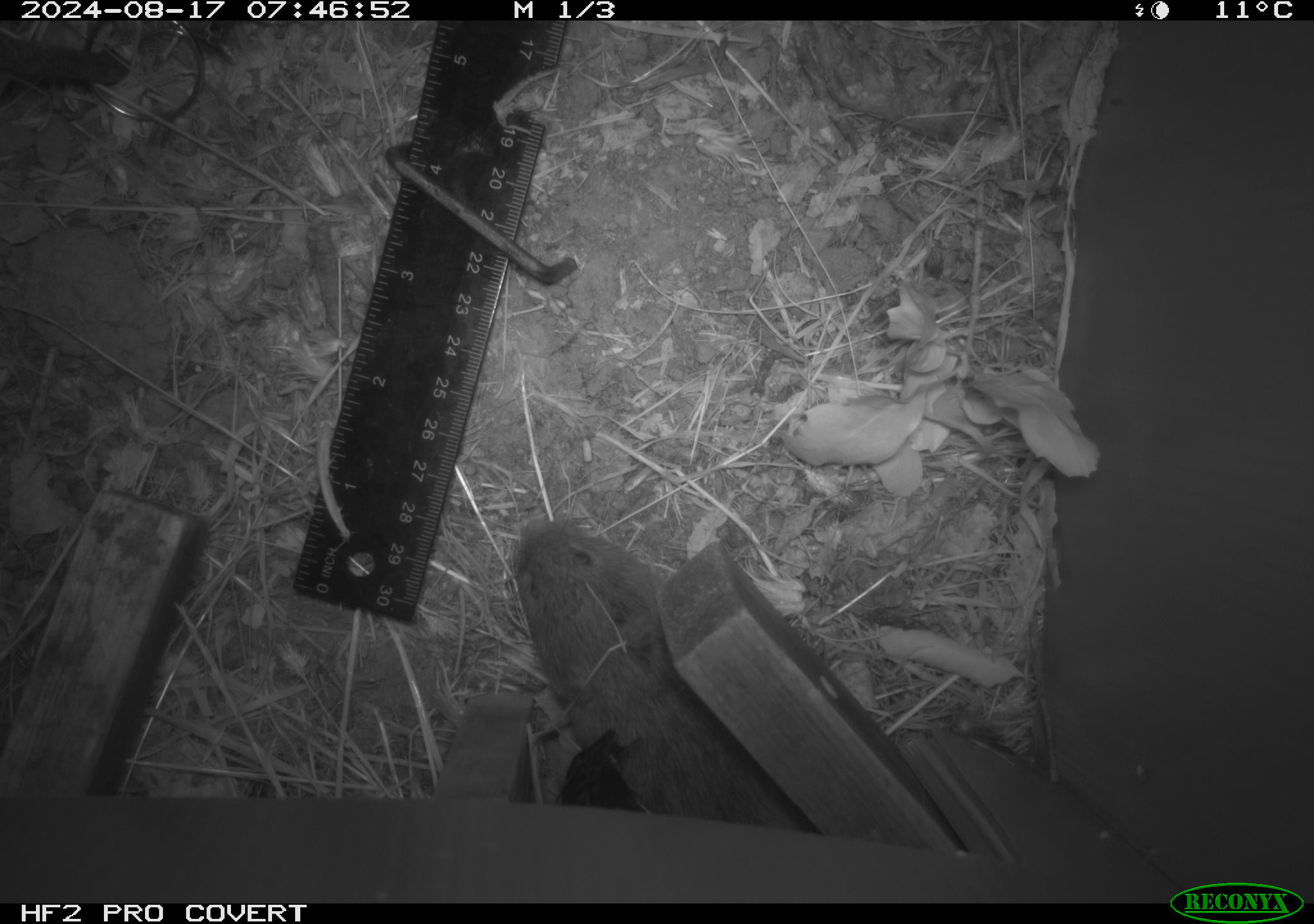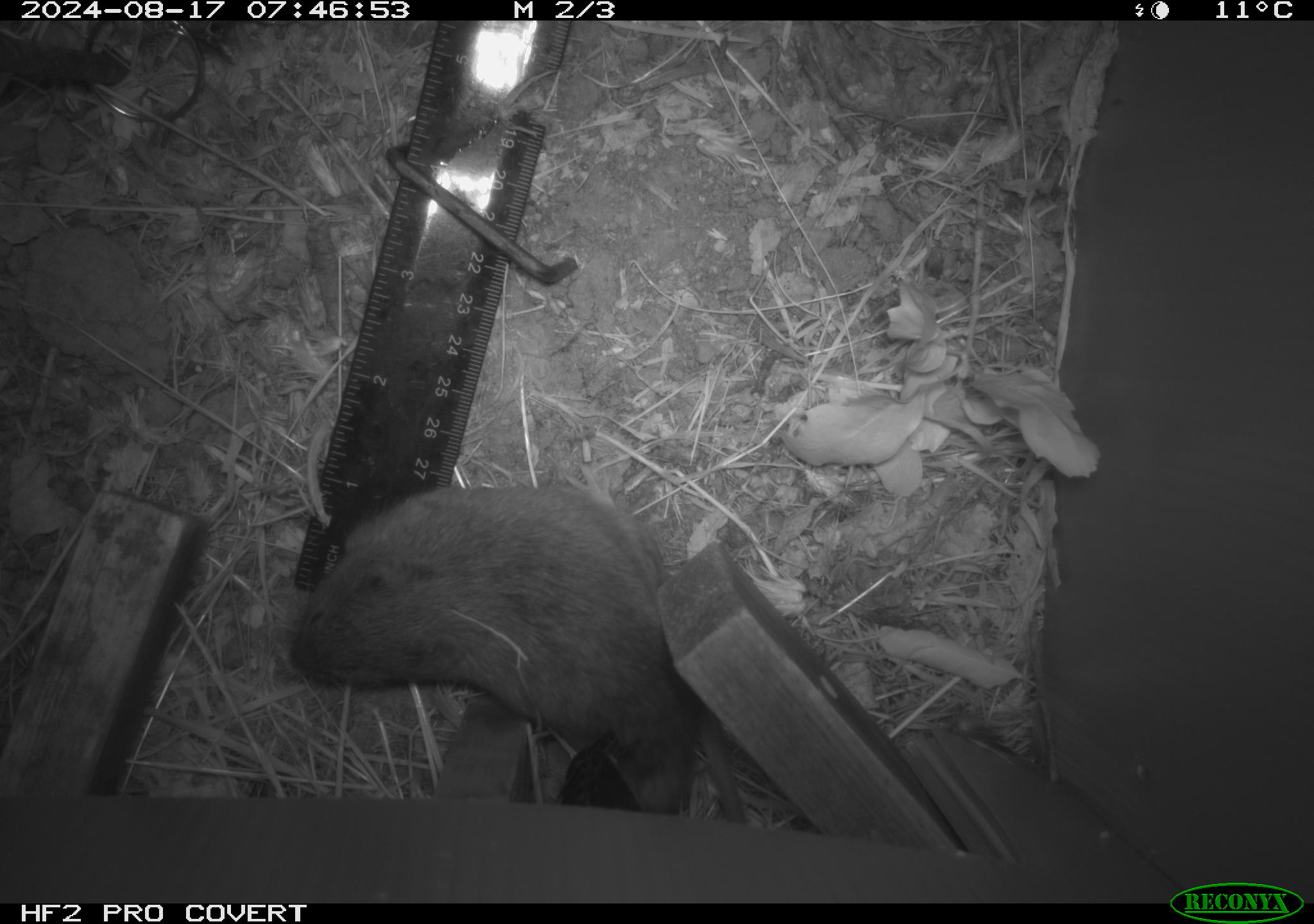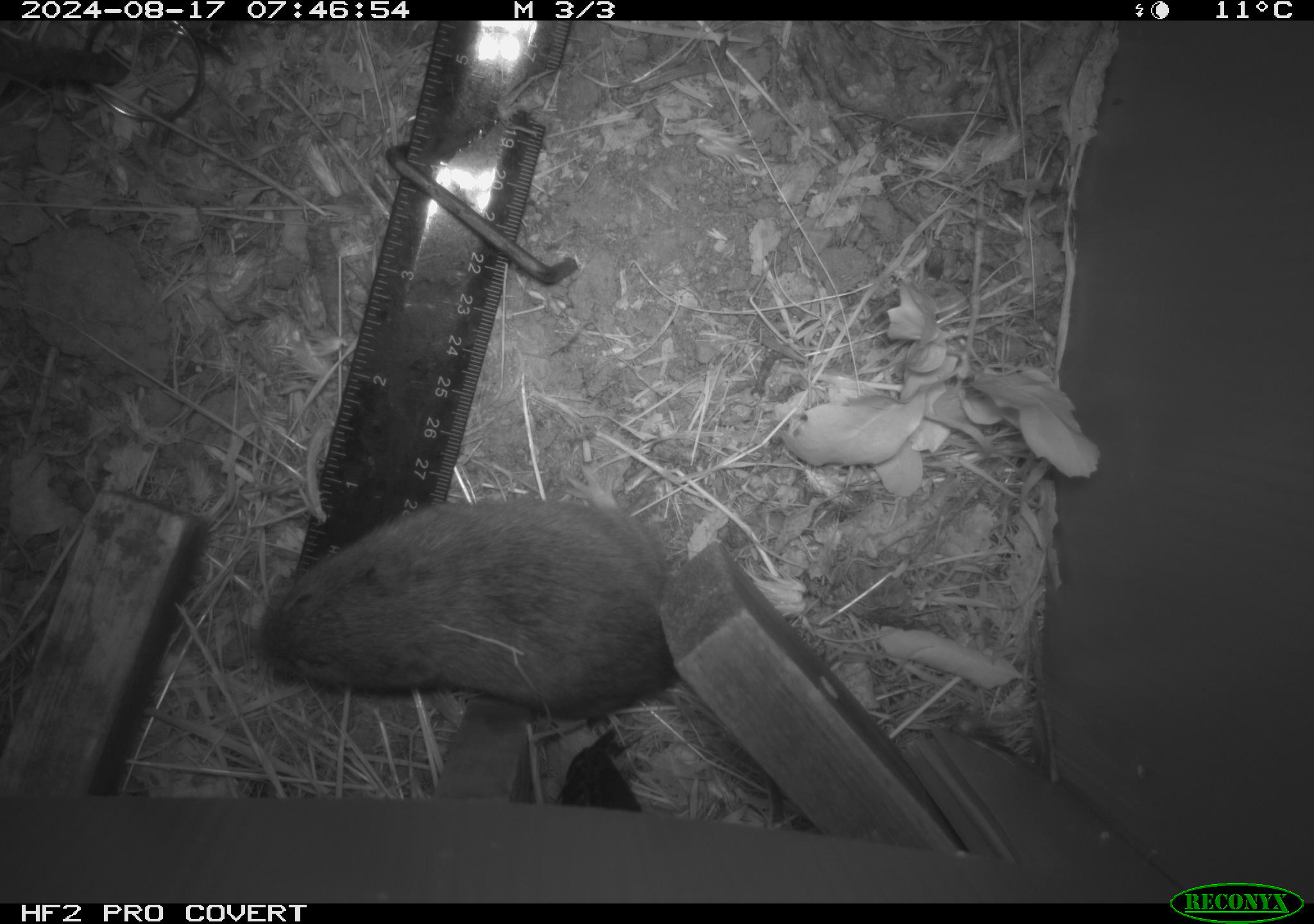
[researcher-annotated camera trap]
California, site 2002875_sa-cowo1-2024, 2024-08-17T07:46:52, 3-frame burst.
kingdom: Animalia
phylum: Chordata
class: Mammalia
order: Rodentia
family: Cricetidae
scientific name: Arvicolinae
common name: voles, lemmings, and muskrats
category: arvicolinae subfamily